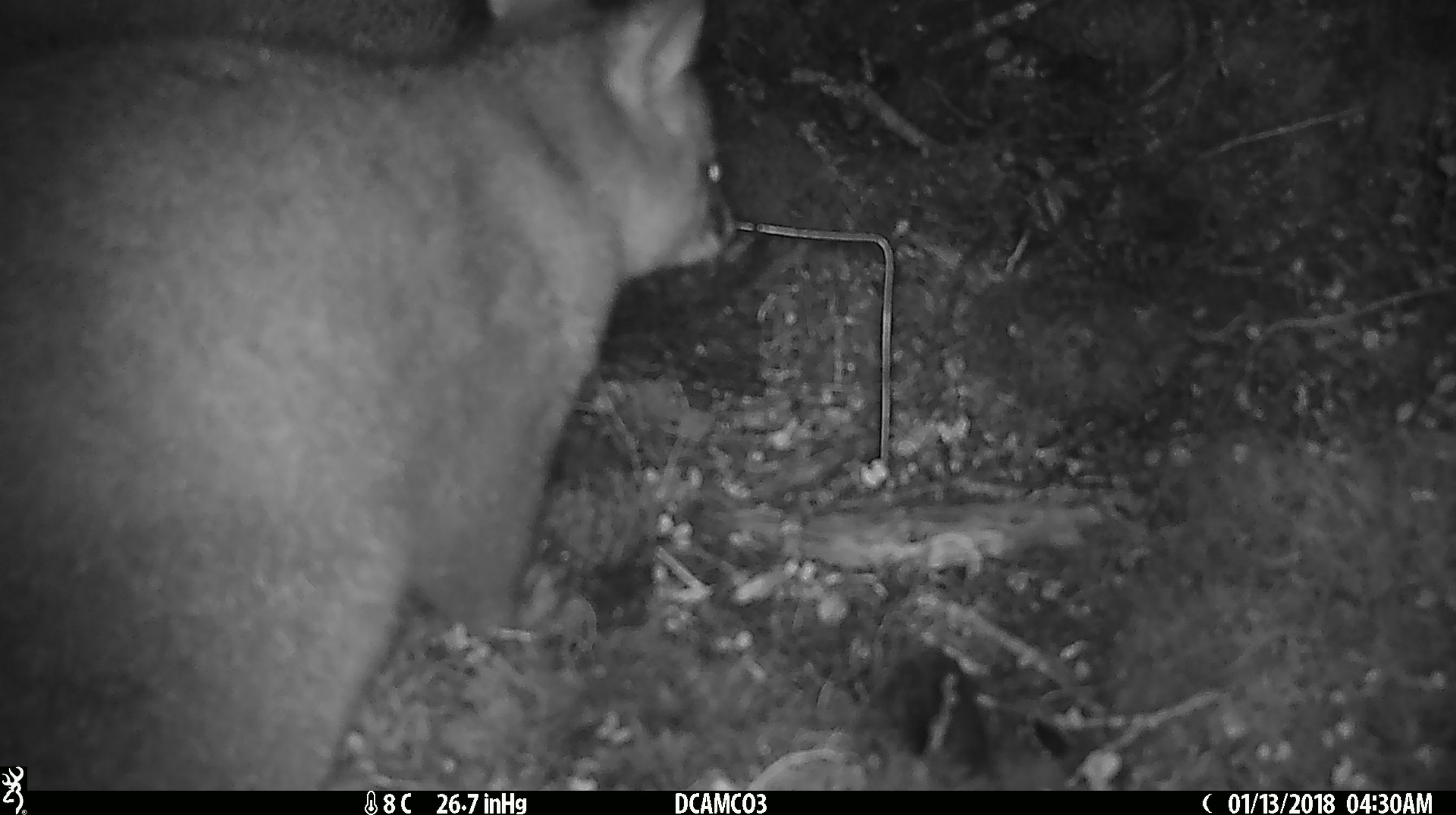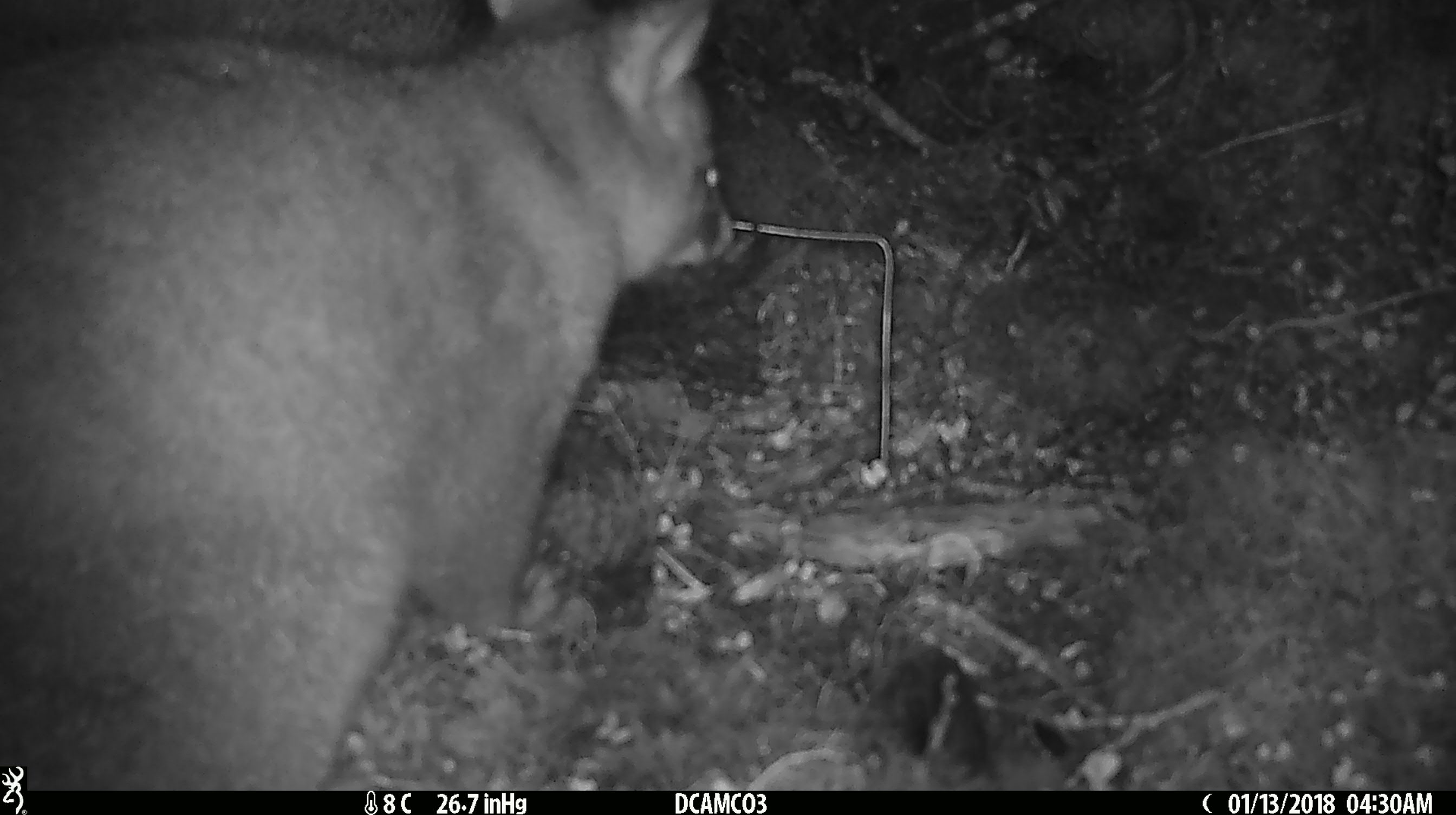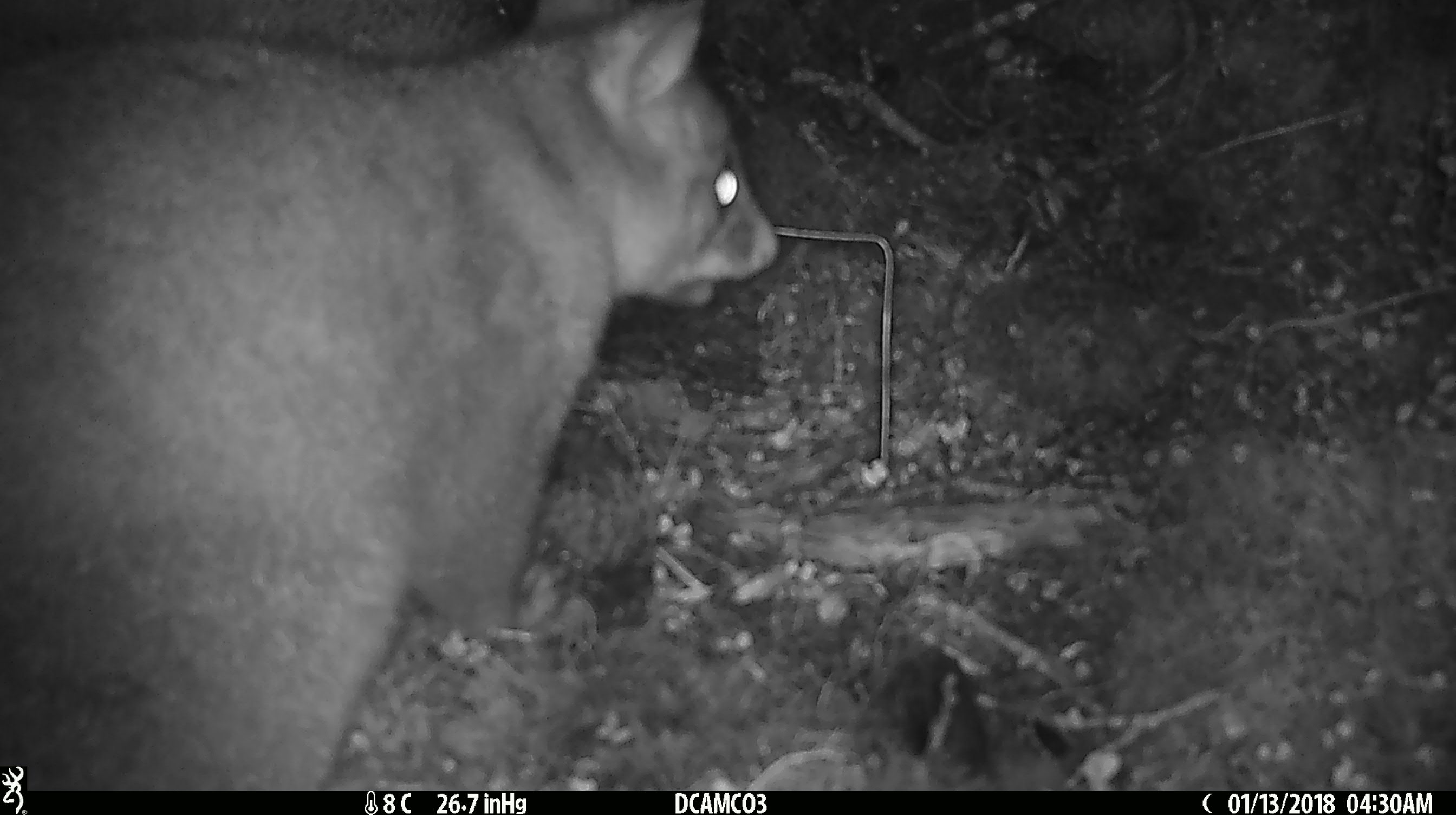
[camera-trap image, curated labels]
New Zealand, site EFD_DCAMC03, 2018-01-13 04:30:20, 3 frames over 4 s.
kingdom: Animalia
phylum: Chordata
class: Mammalia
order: Diprotodontia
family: Phalangeridae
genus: Trichosurus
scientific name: Trichosurus vulpecula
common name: common brushtail possum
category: possum